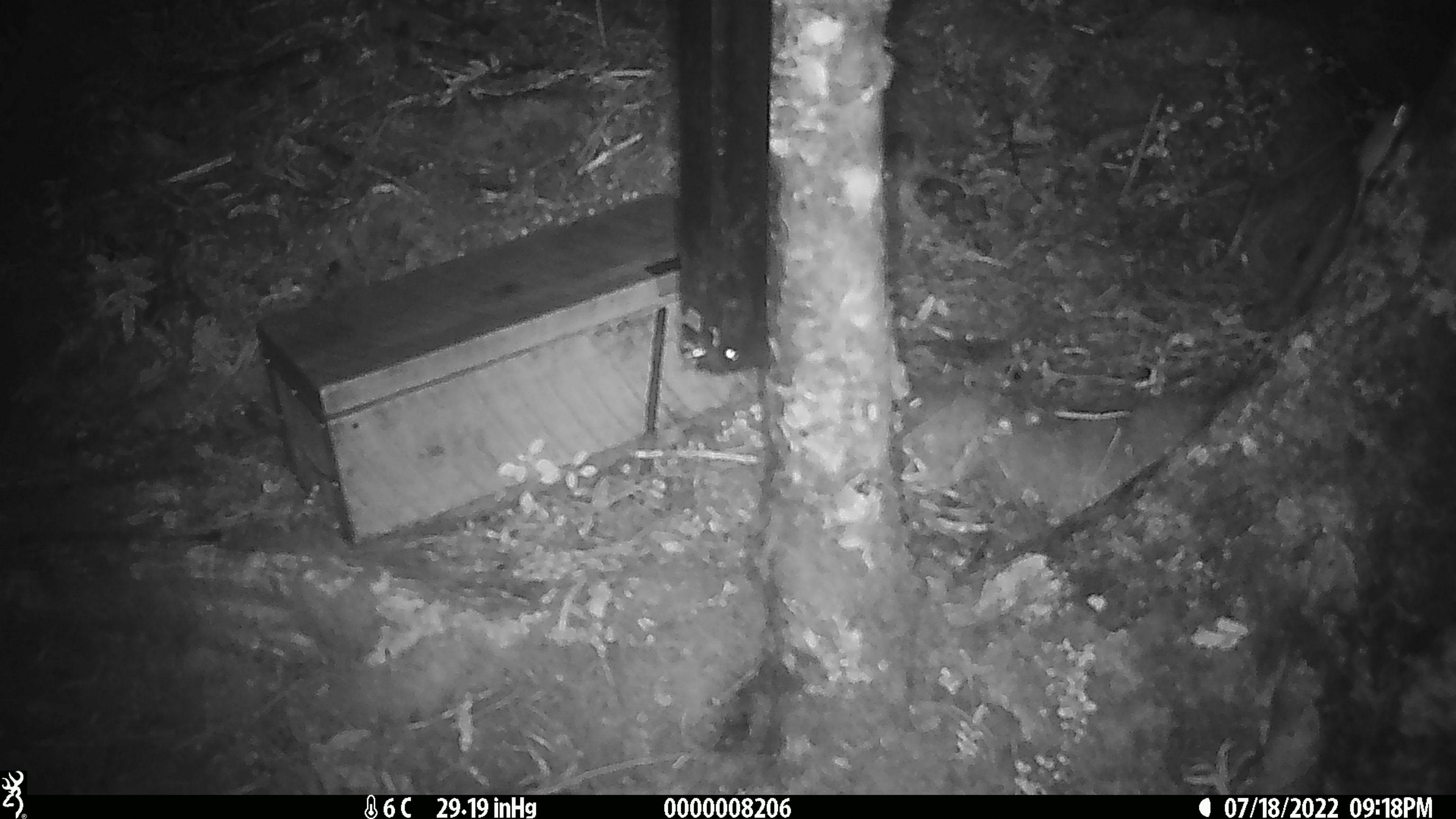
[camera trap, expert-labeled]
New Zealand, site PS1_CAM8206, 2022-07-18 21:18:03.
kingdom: Animalia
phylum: Chordata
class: Mammalia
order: Rodentia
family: Muridae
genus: Mus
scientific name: Mus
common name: mouse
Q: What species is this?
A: Mouse (Mus).